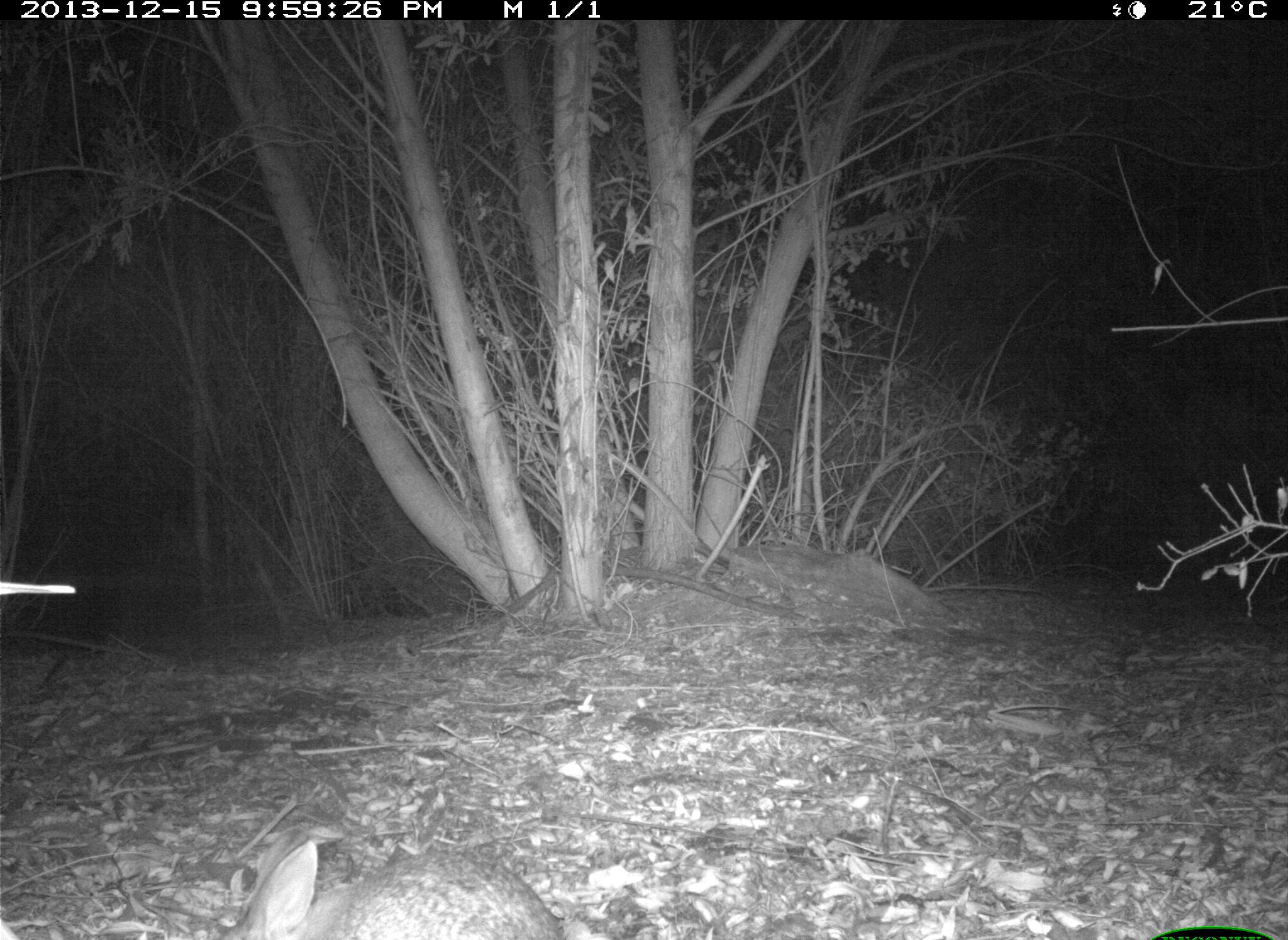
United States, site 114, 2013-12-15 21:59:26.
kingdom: Animalia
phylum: Chordata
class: Mammalia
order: Lagomorpha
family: Leporidae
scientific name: Leporidae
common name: rabbits and hares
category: rabbit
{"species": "rabbit (rabbits and hares) (Leporidae)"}